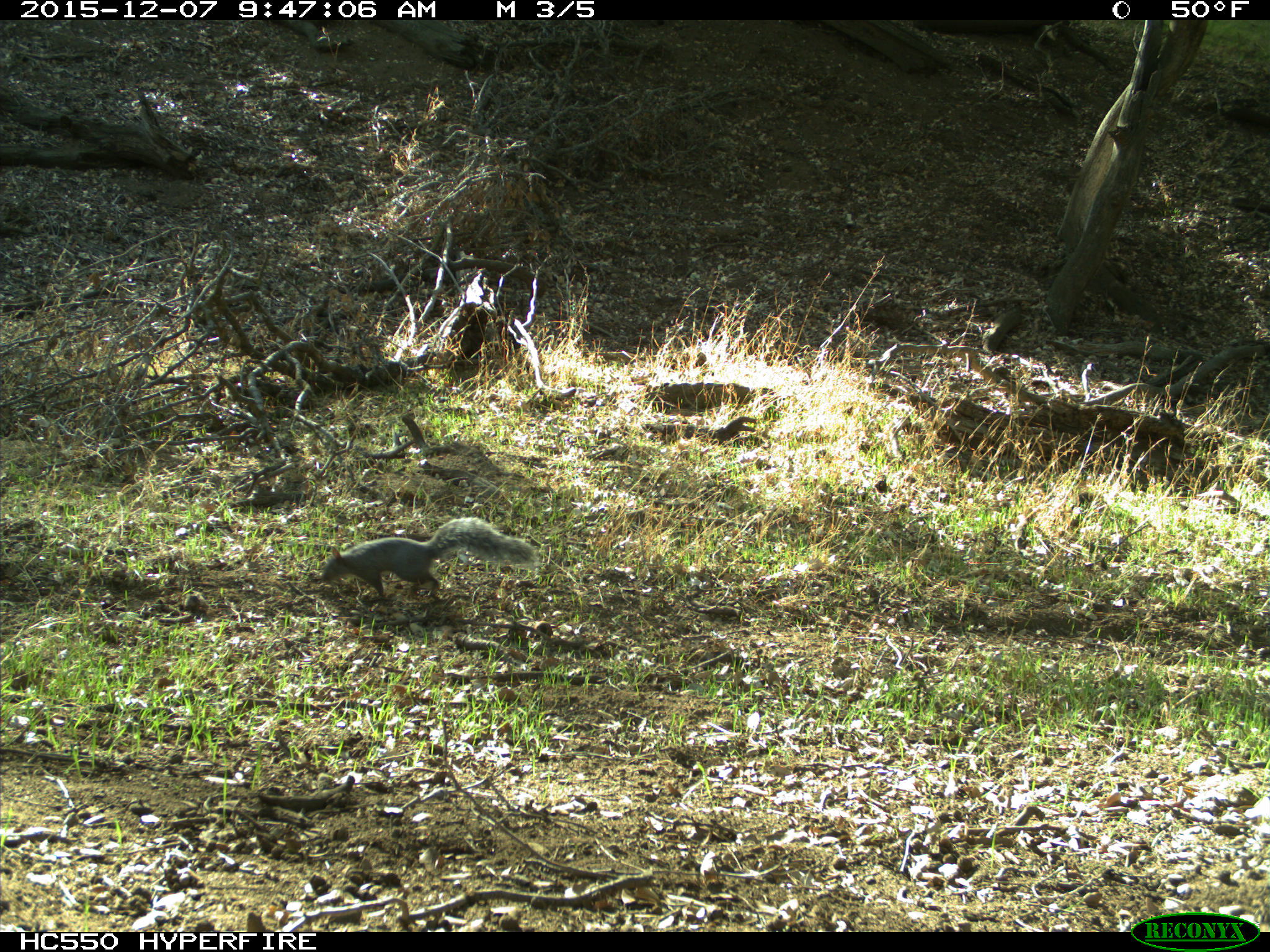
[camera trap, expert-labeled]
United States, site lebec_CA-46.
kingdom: Animalia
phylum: Chordata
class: Mammalia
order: Rodentia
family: Sciuridae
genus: Sciurus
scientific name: Sciurus carolinensis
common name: eastern gray squirrel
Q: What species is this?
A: Sciurus carolinensis (eastern gray squirrel).